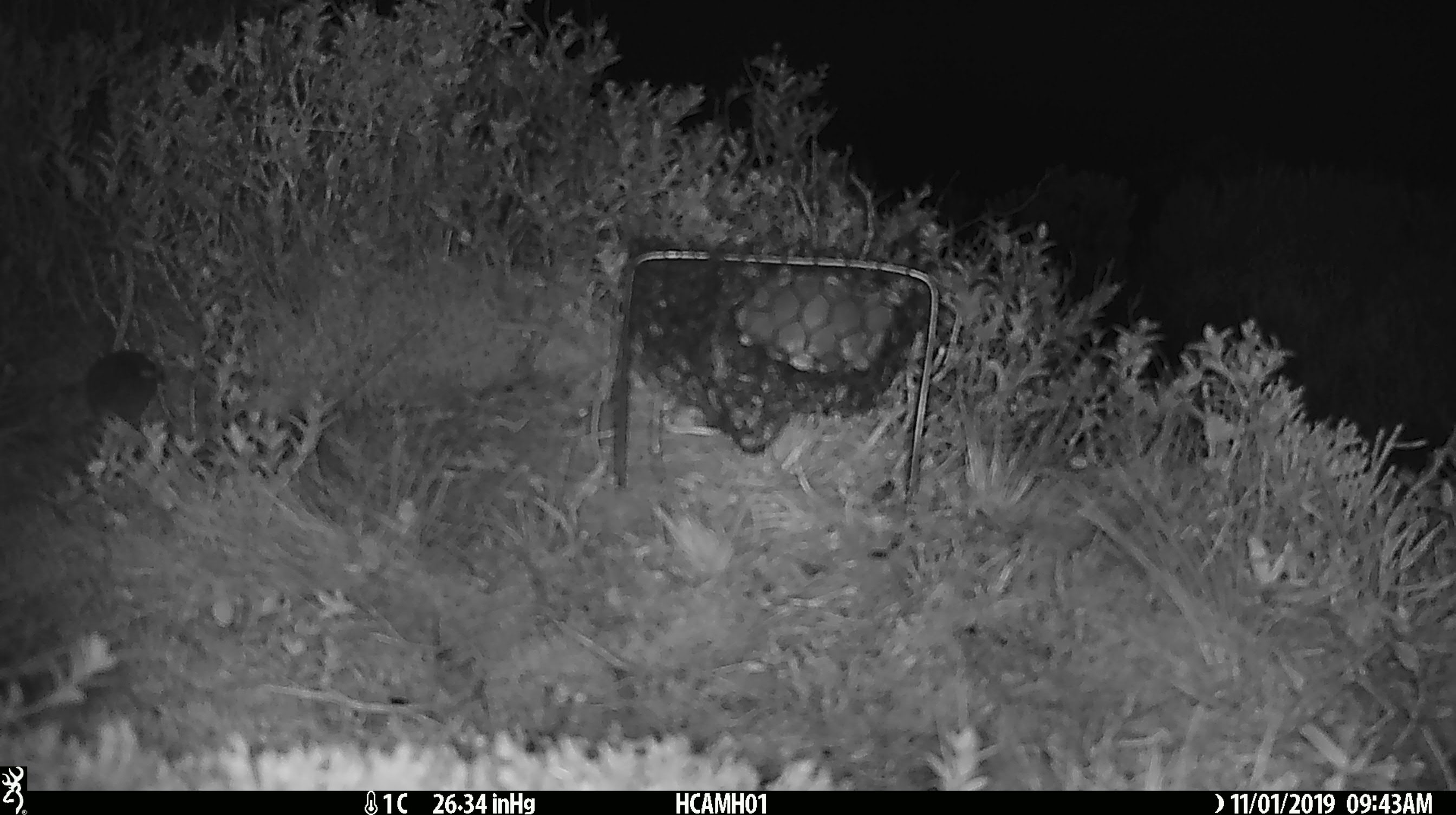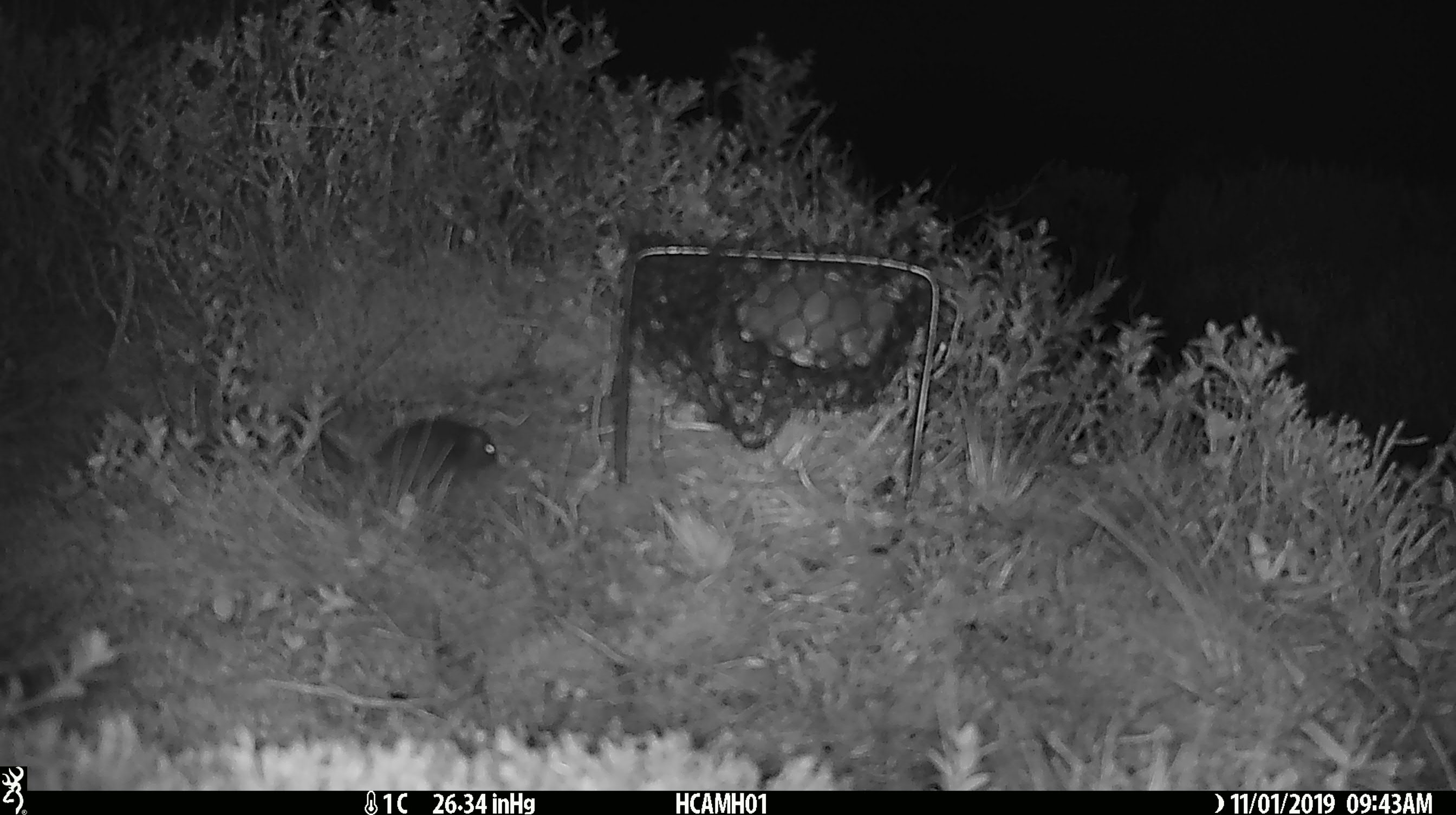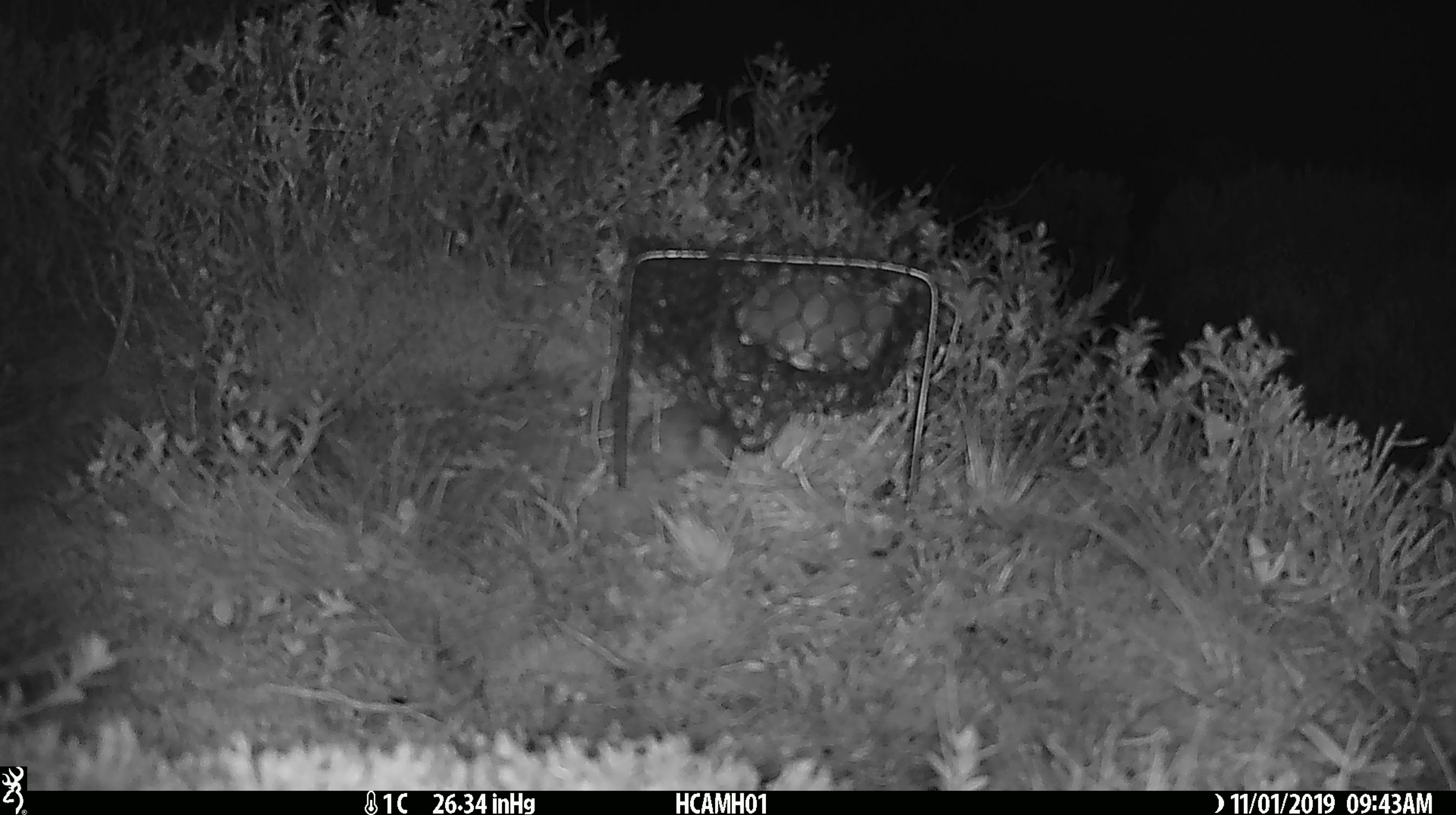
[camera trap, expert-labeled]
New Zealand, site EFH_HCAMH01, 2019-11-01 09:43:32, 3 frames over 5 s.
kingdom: Animalia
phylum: Chordata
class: Mammalia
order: Rodentia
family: Muridae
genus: Mus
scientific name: Mus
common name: mouse